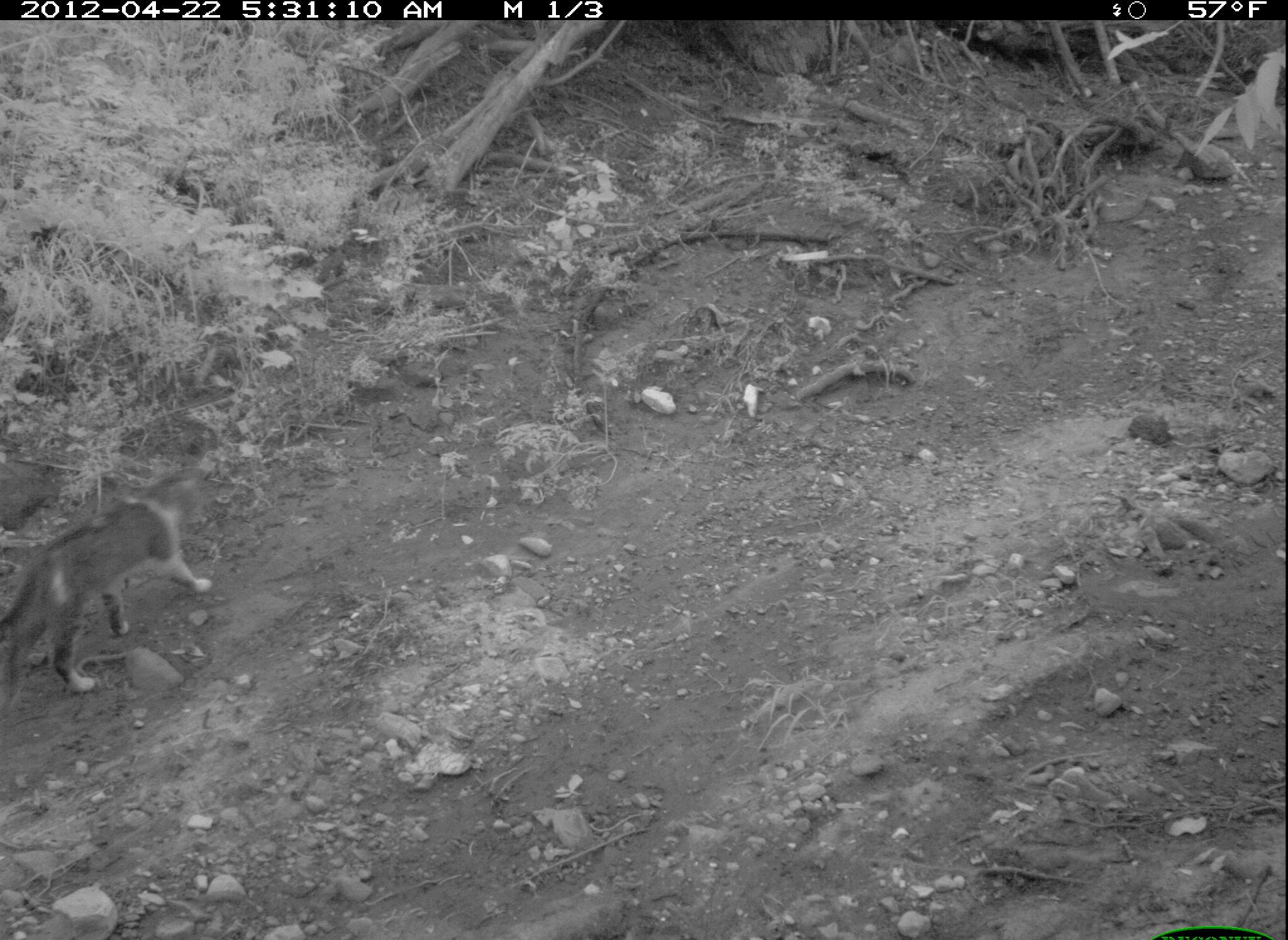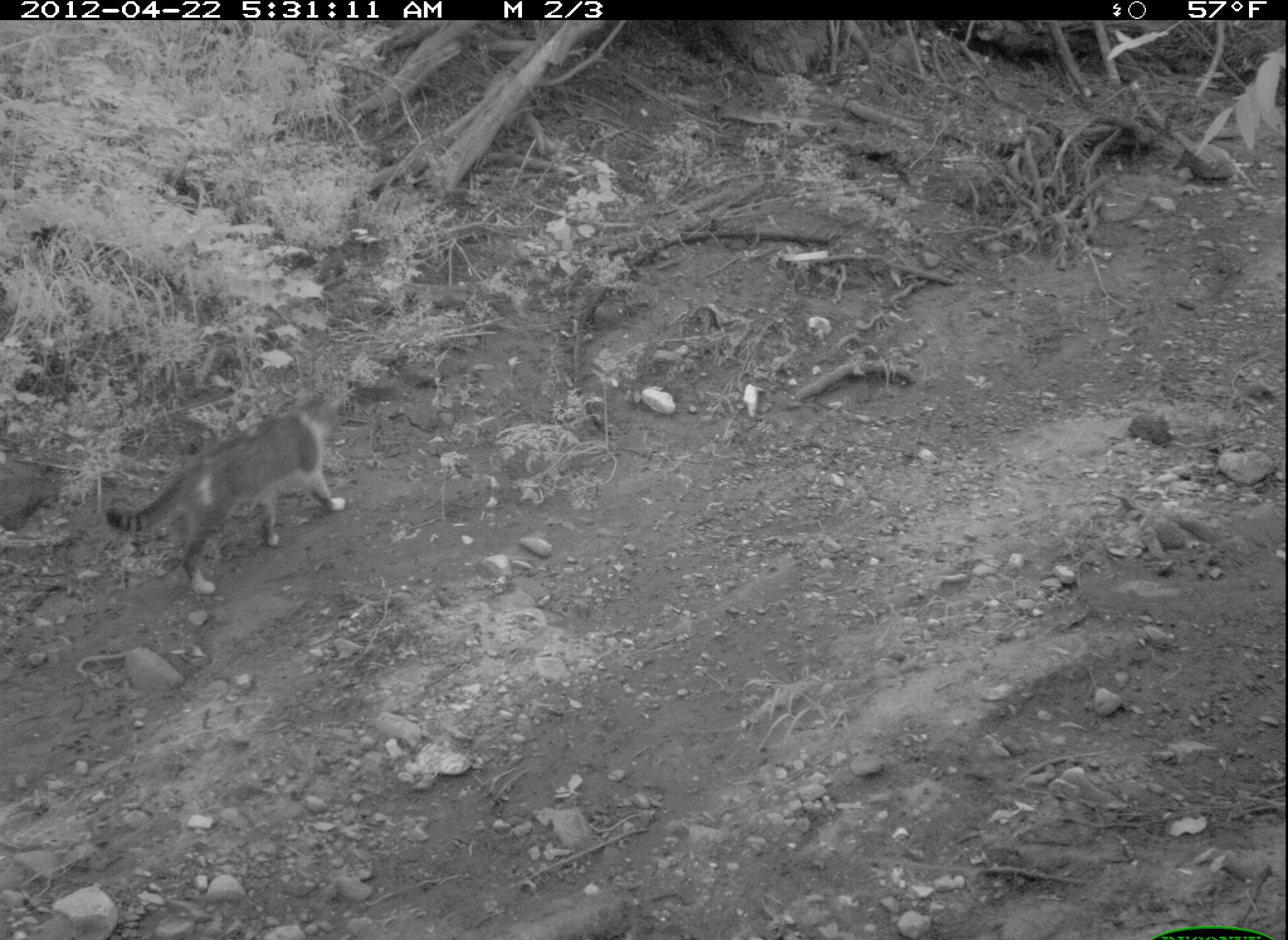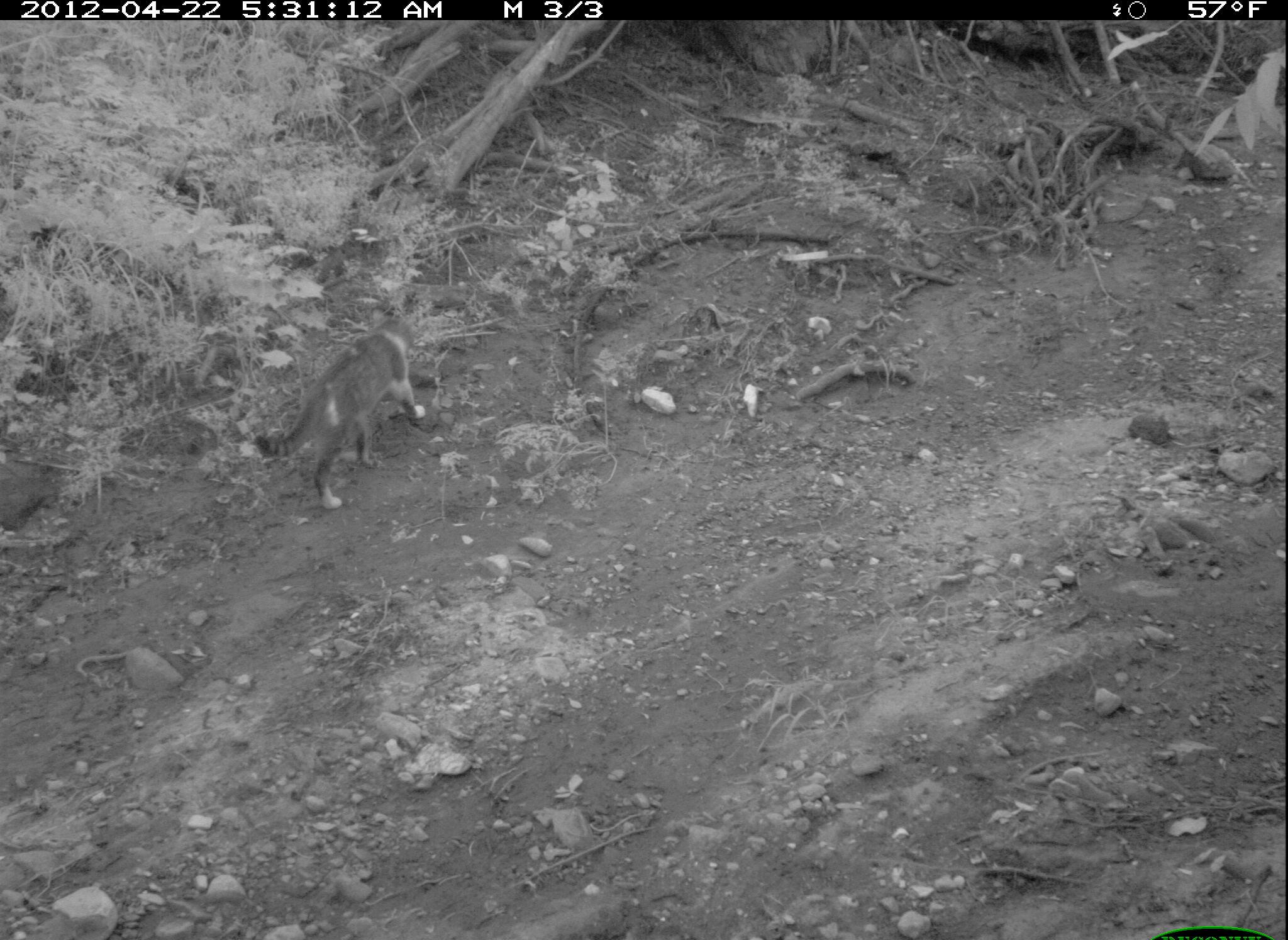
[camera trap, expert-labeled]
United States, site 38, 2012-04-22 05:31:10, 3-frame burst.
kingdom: Animalia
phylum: Chordata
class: Mammalia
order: Carnivora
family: Felidae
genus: Felis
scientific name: Felis catus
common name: cat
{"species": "cat (Felis catus)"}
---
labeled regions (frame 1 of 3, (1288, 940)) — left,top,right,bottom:
cat: 0,451,227,717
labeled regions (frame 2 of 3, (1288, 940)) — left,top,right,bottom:
cat: 100,375,372,615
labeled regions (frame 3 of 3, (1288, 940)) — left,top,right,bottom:
cat: 243,304,440,520